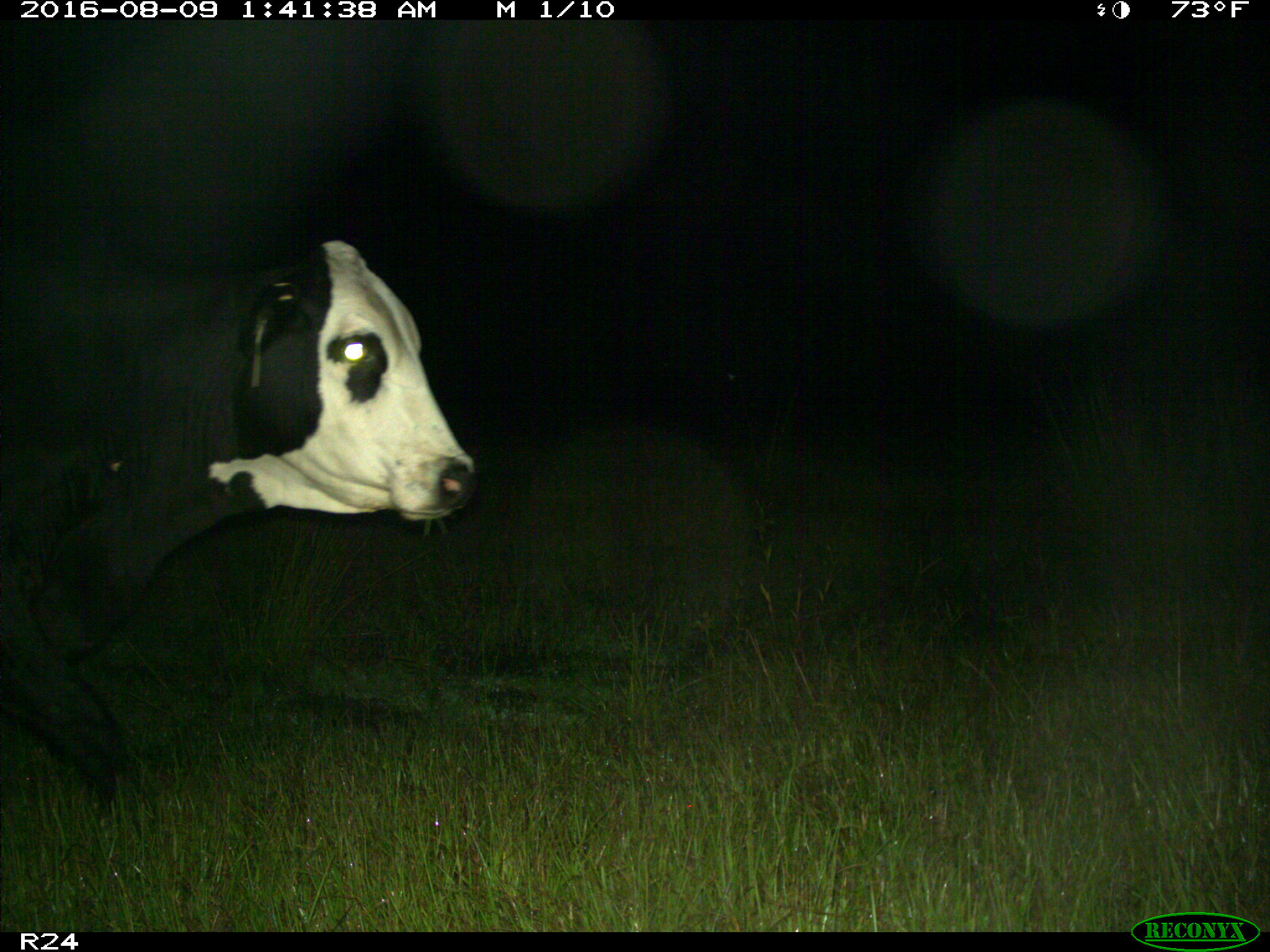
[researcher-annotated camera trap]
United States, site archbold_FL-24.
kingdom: Animalia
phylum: Chordata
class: Mammalia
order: Artiodactyla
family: Bovidae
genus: Bos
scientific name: Bos taurus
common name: domestic cow